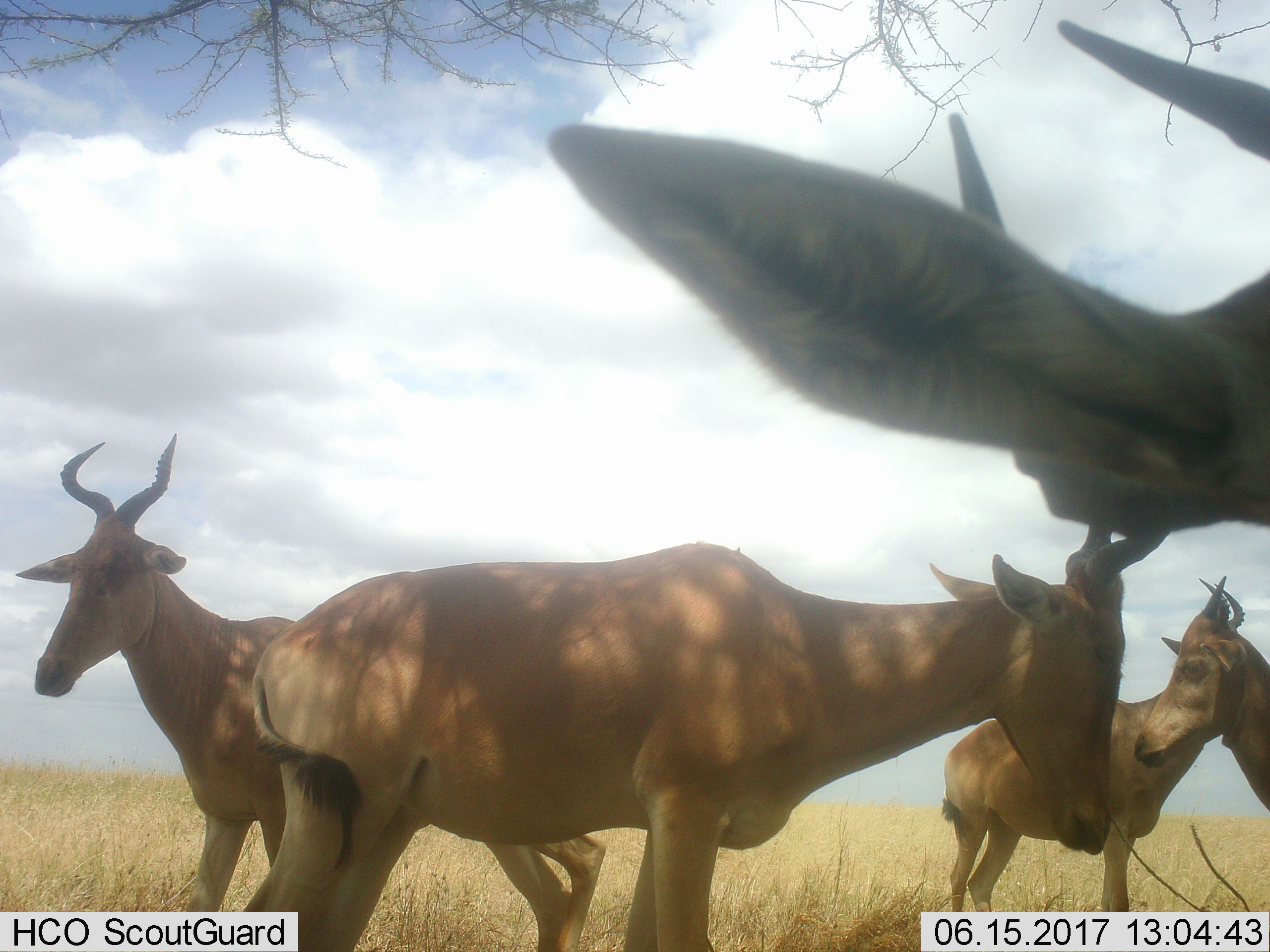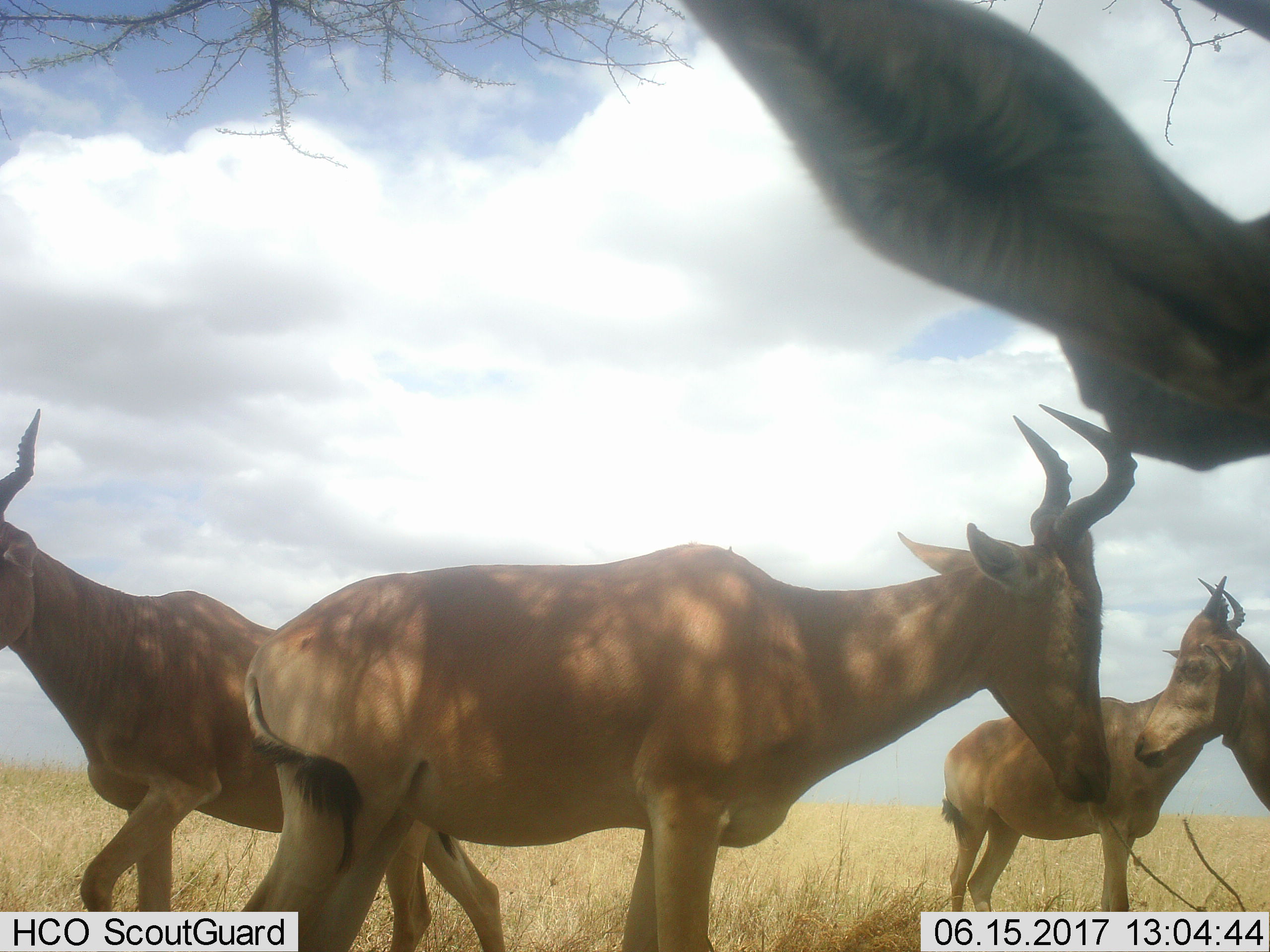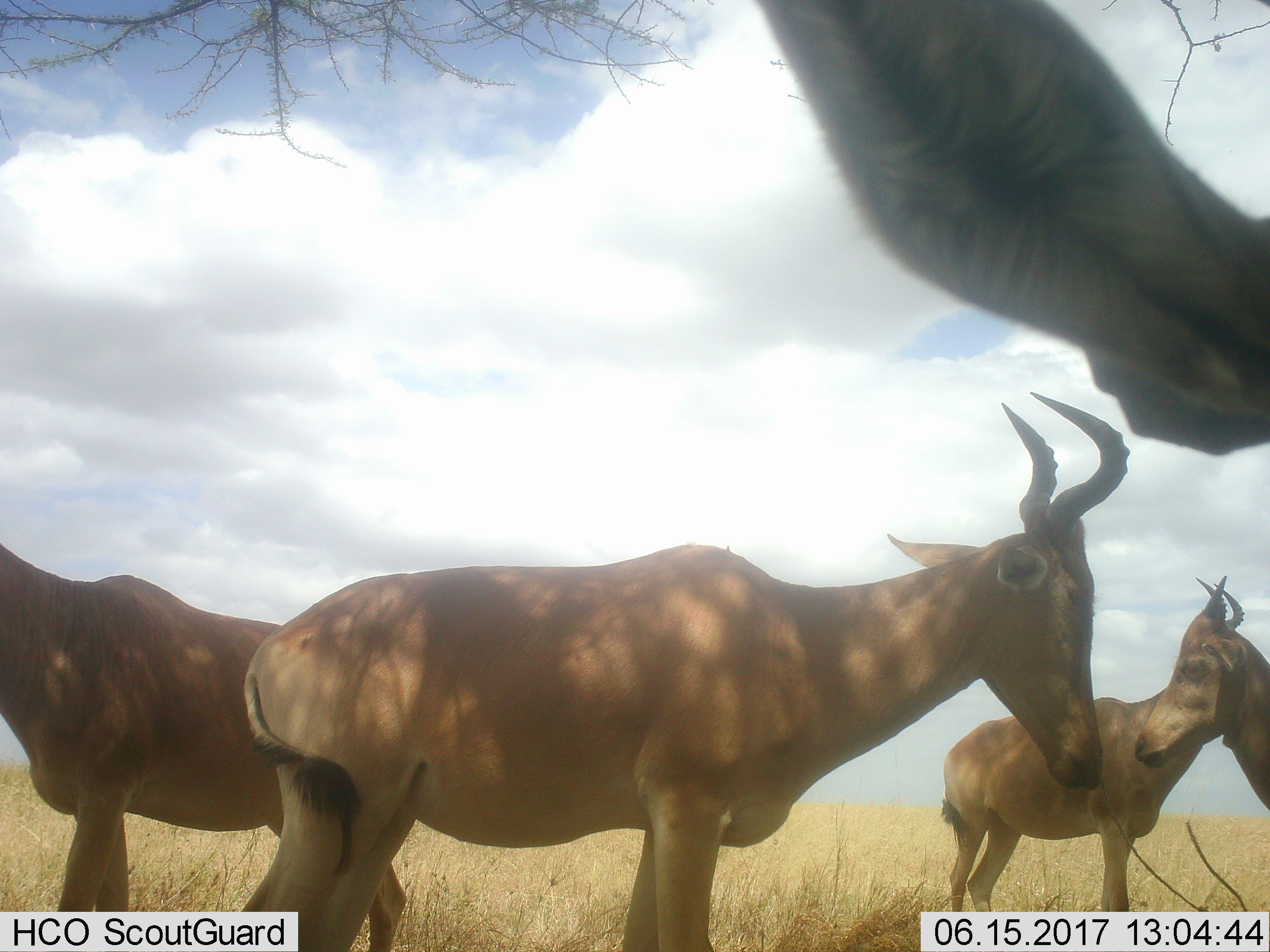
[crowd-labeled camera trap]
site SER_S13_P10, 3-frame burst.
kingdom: Animalia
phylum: Chordata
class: Mammalia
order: Artiodactyla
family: Bovidae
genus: Alcelaphus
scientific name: Alcelaphus buselaphus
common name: hartebeest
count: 5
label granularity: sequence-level